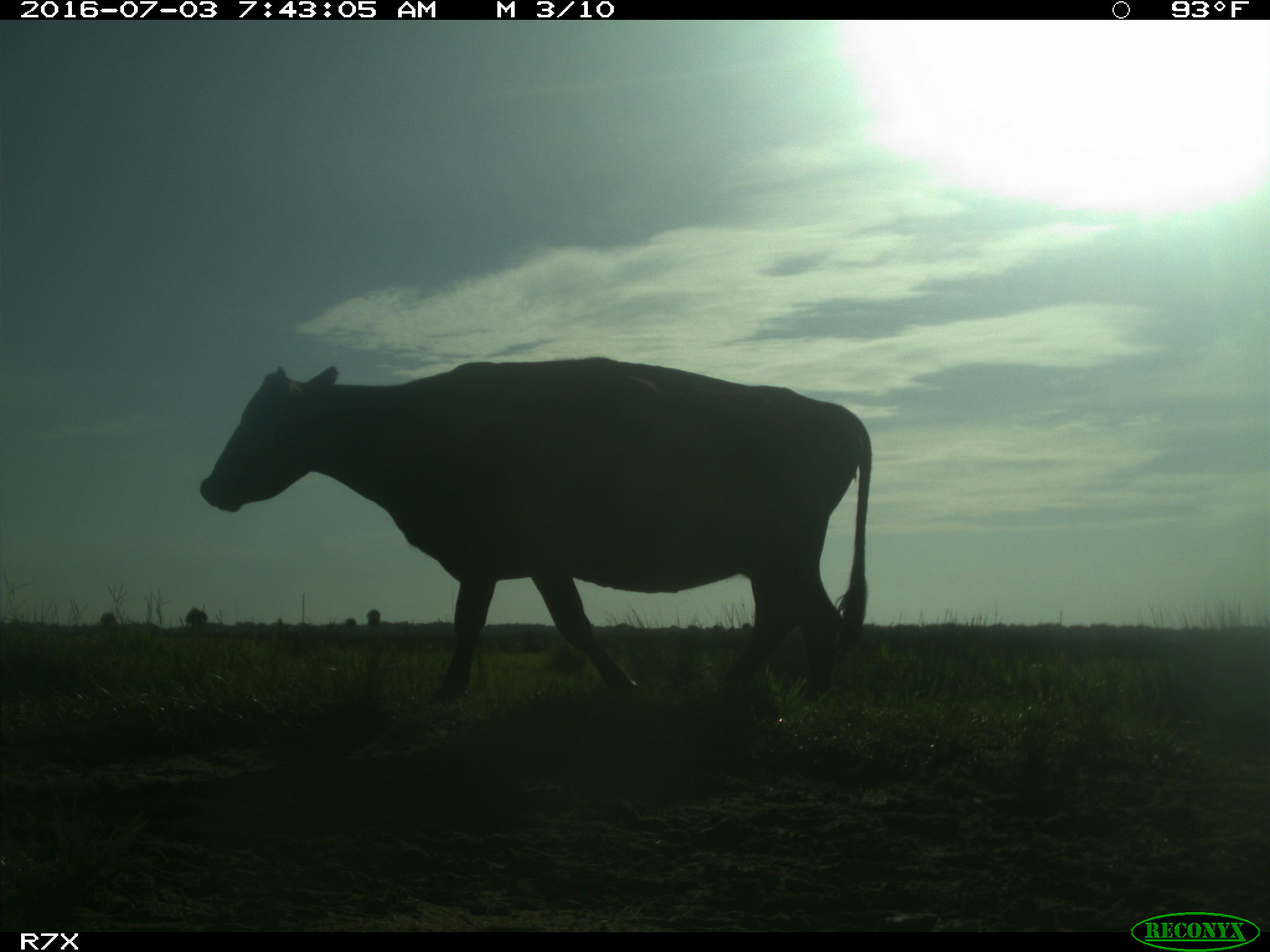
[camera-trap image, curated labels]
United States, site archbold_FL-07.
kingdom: Animalia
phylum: Chordata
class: Mammalia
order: Artiodactyla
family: Bovidae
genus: Bos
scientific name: Bos taurus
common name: domestic cow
Bos taurus (domestic cow).